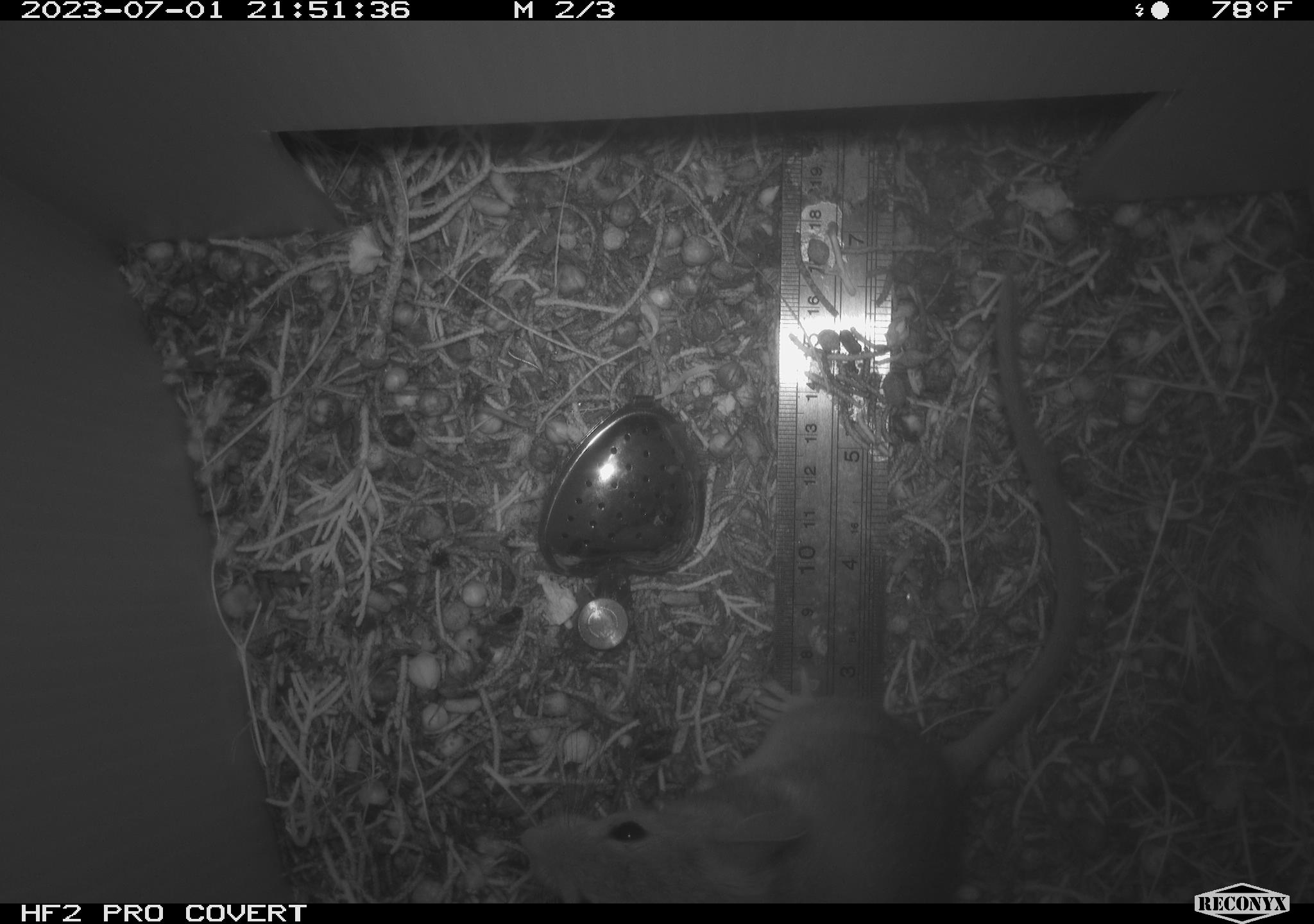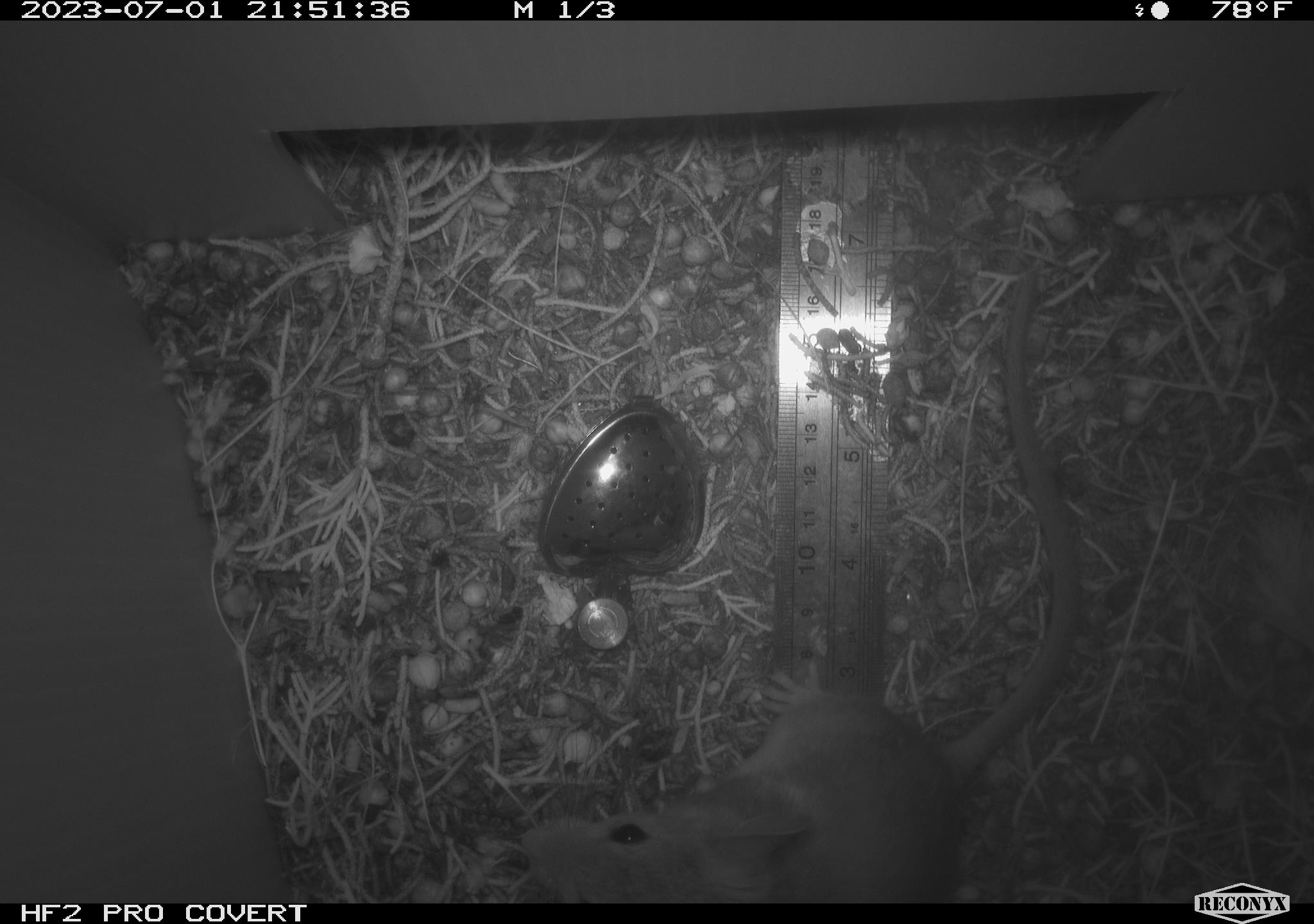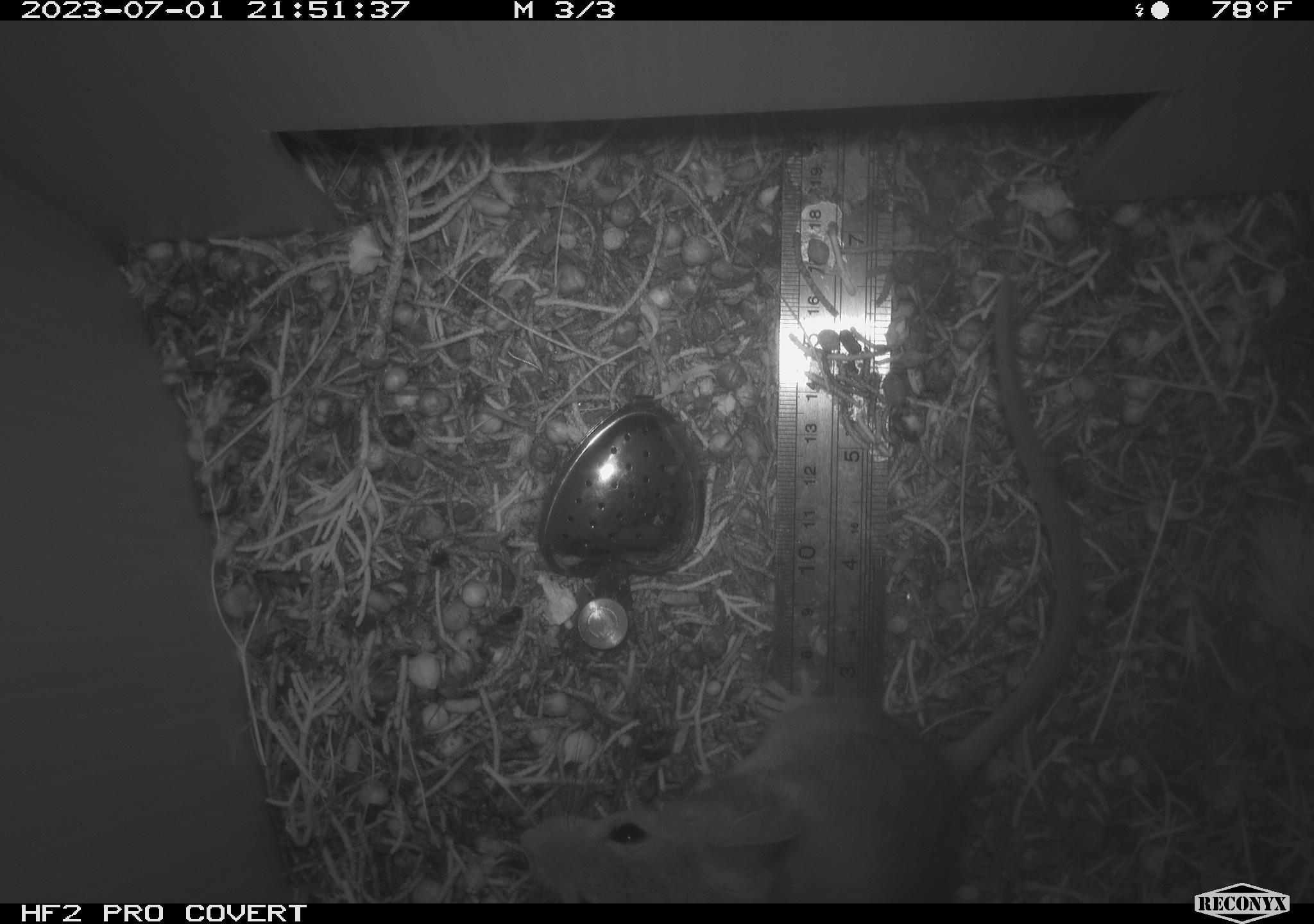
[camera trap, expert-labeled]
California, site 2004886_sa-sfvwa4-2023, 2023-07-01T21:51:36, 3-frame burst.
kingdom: Animalia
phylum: Chordata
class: Mammalia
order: Rodentia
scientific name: Rodentia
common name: rodent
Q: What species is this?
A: Rodent (Rodentia).